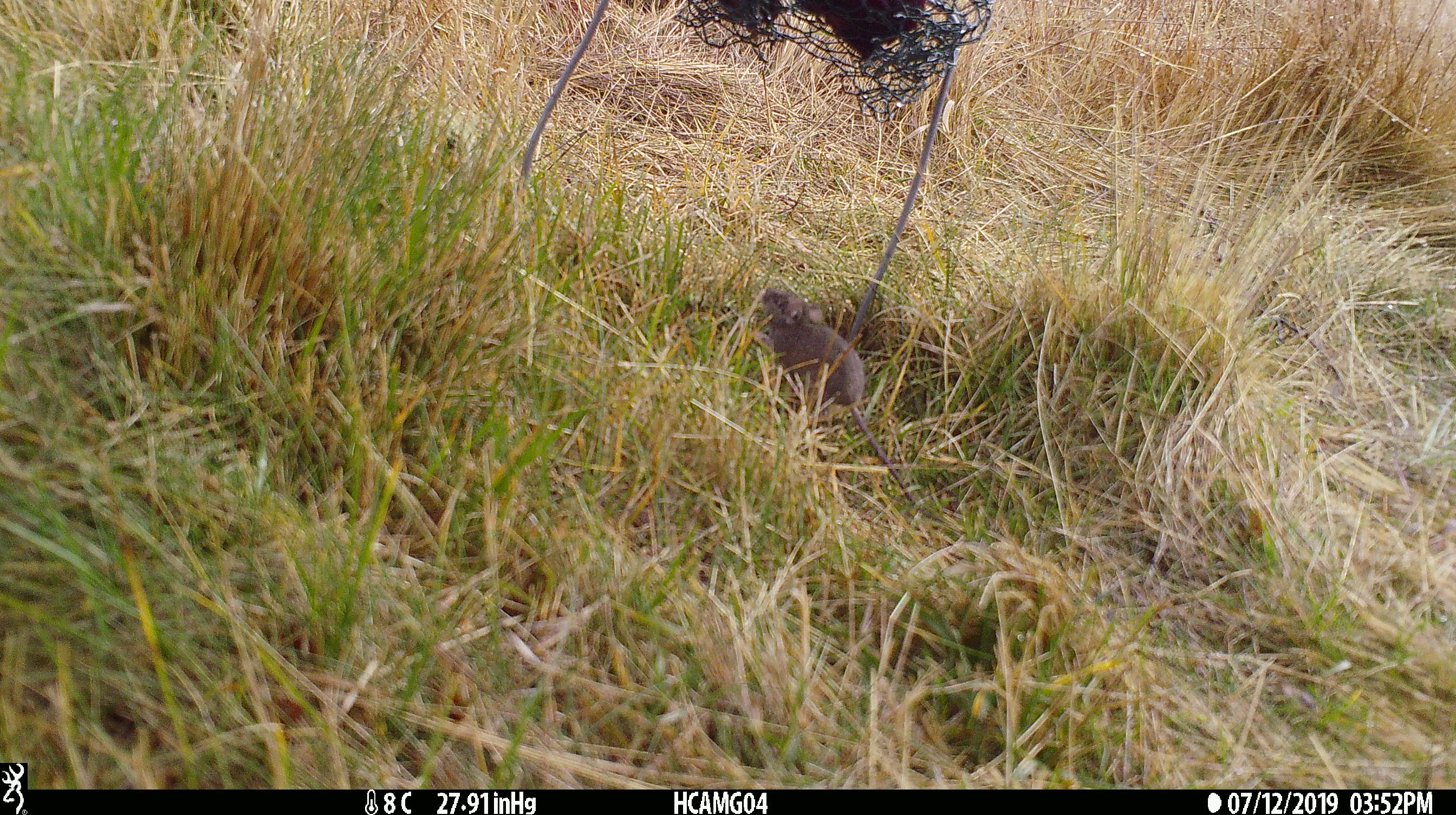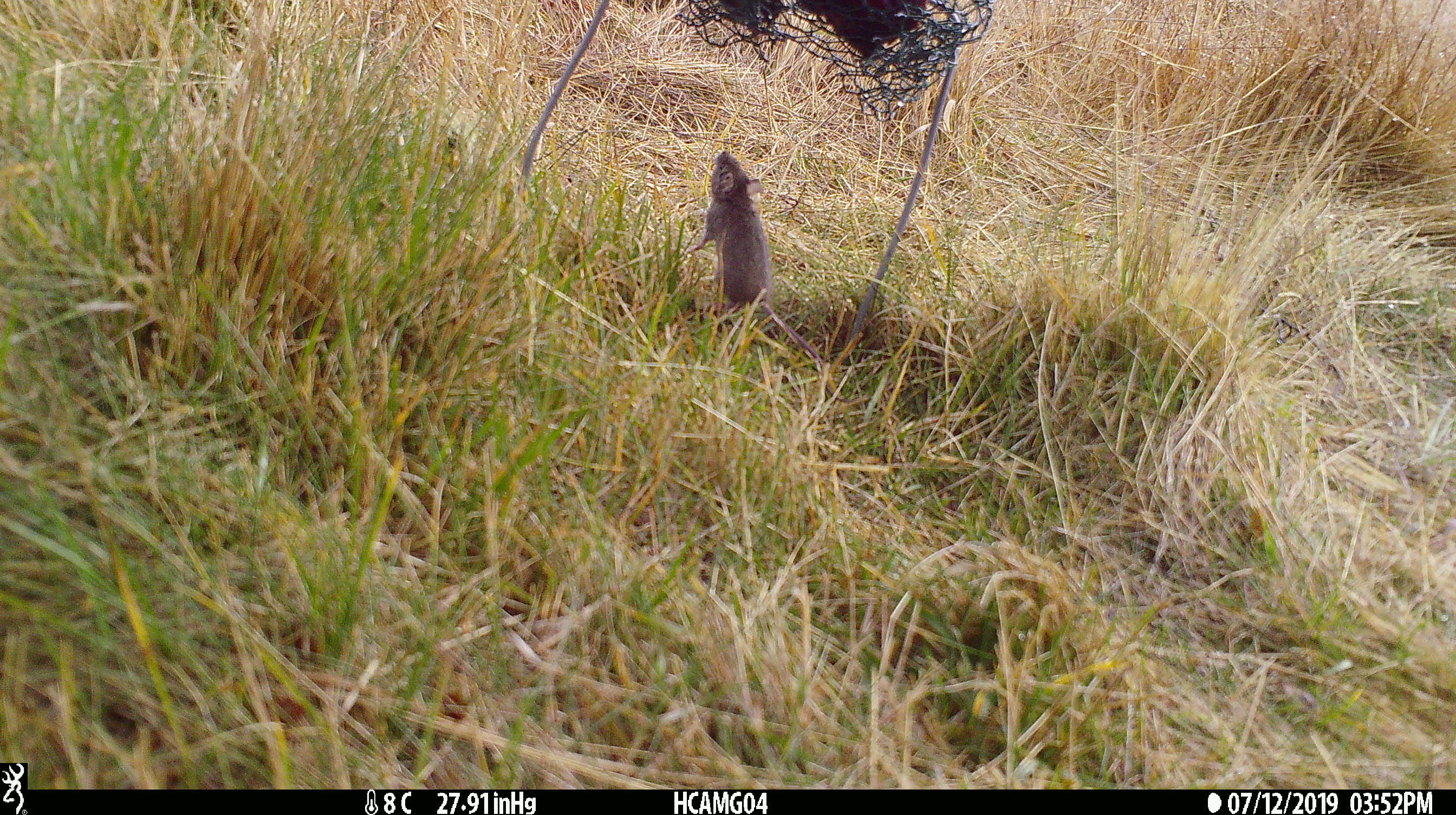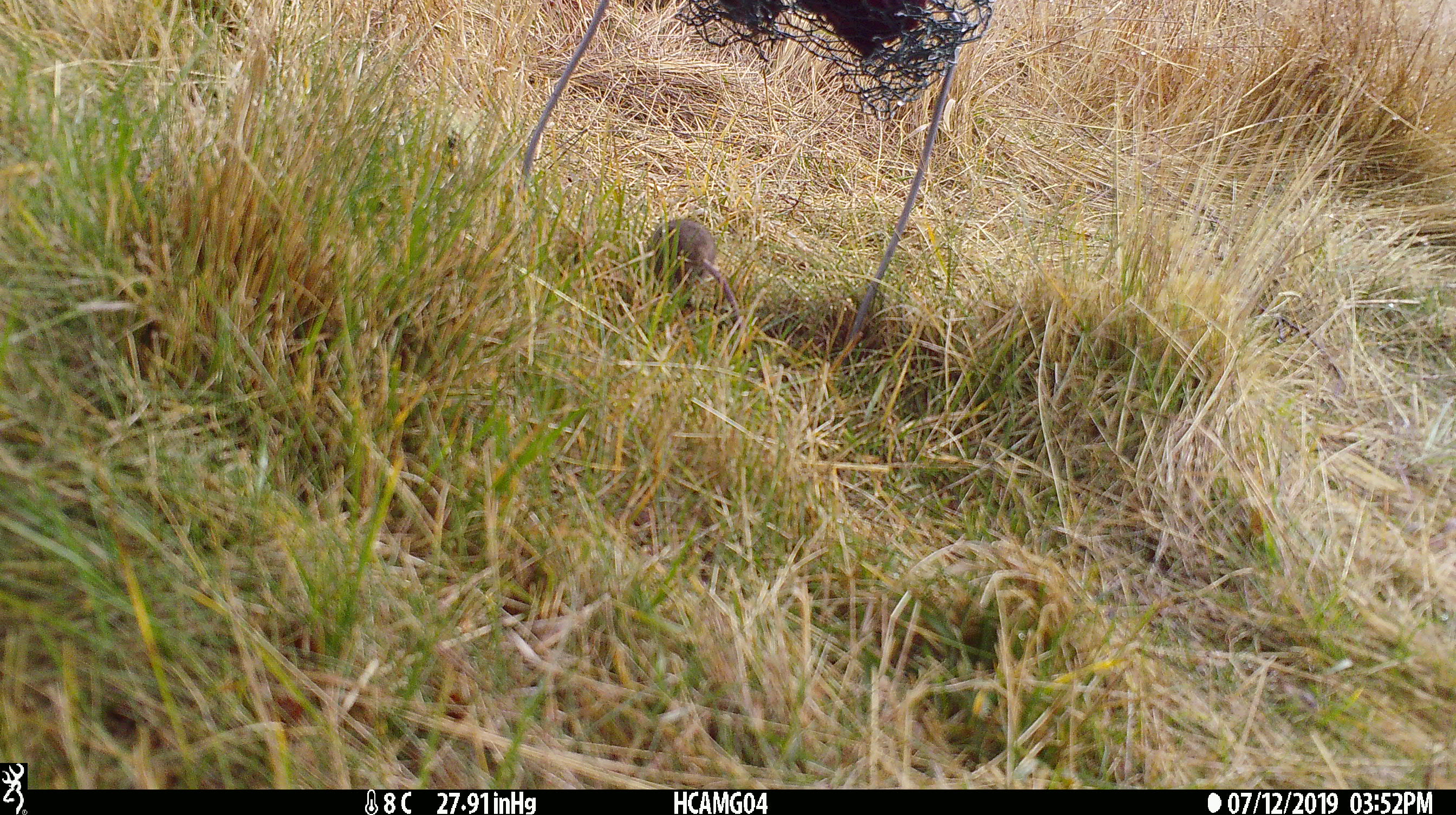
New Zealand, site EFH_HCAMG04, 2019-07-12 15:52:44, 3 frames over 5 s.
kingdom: Animalia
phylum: Chordata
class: Mammalia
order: Rodentia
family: Muridae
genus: Mus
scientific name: Mus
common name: mouse